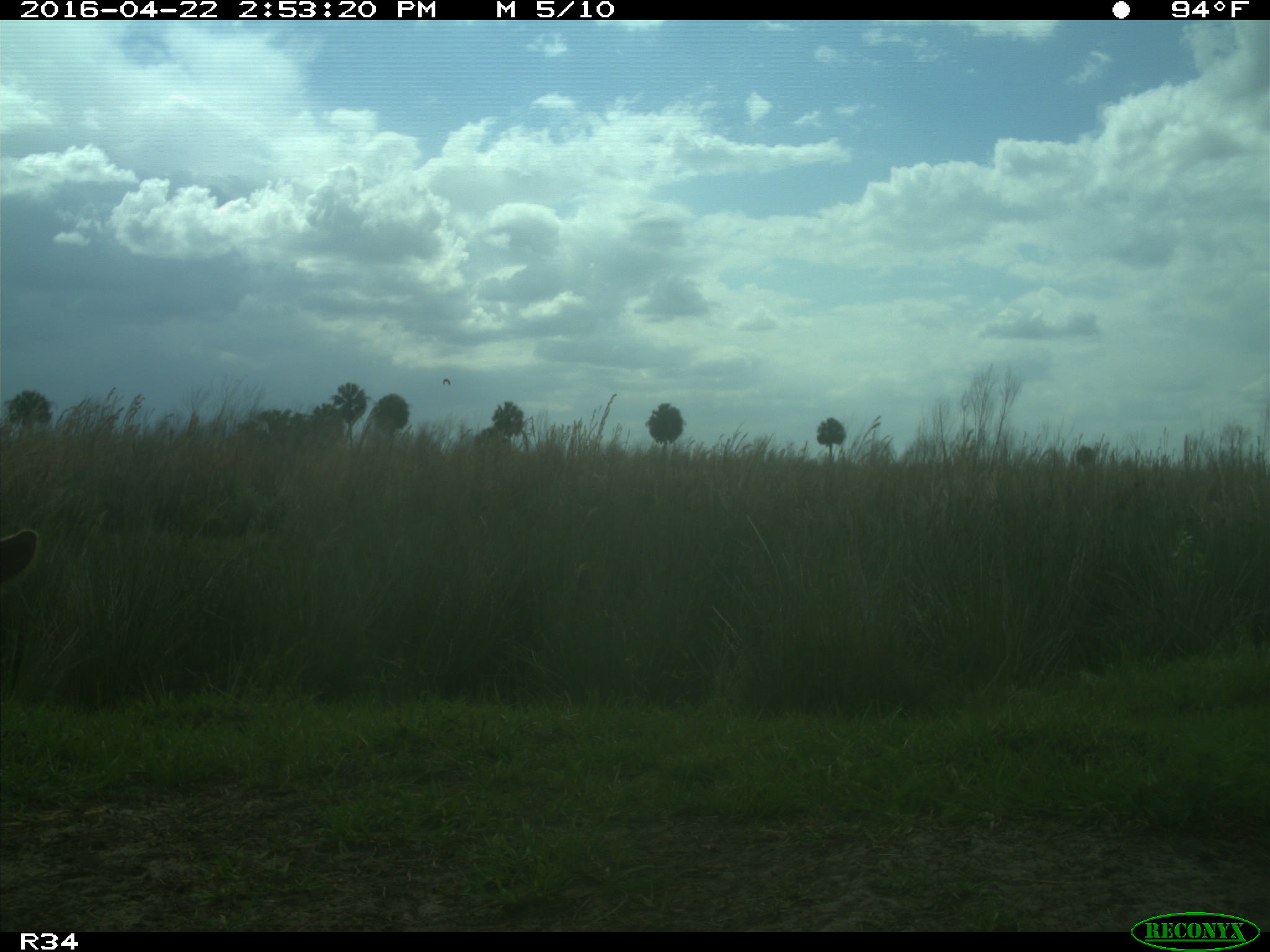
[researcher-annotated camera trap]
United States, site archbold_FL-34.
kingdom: Animalia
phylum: Chordata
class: Mammalia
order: Artiodactyla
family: Bovidae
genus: Bos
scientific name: Bos taurus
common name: domestic cow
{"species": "Bos taurus (domestic cow)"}